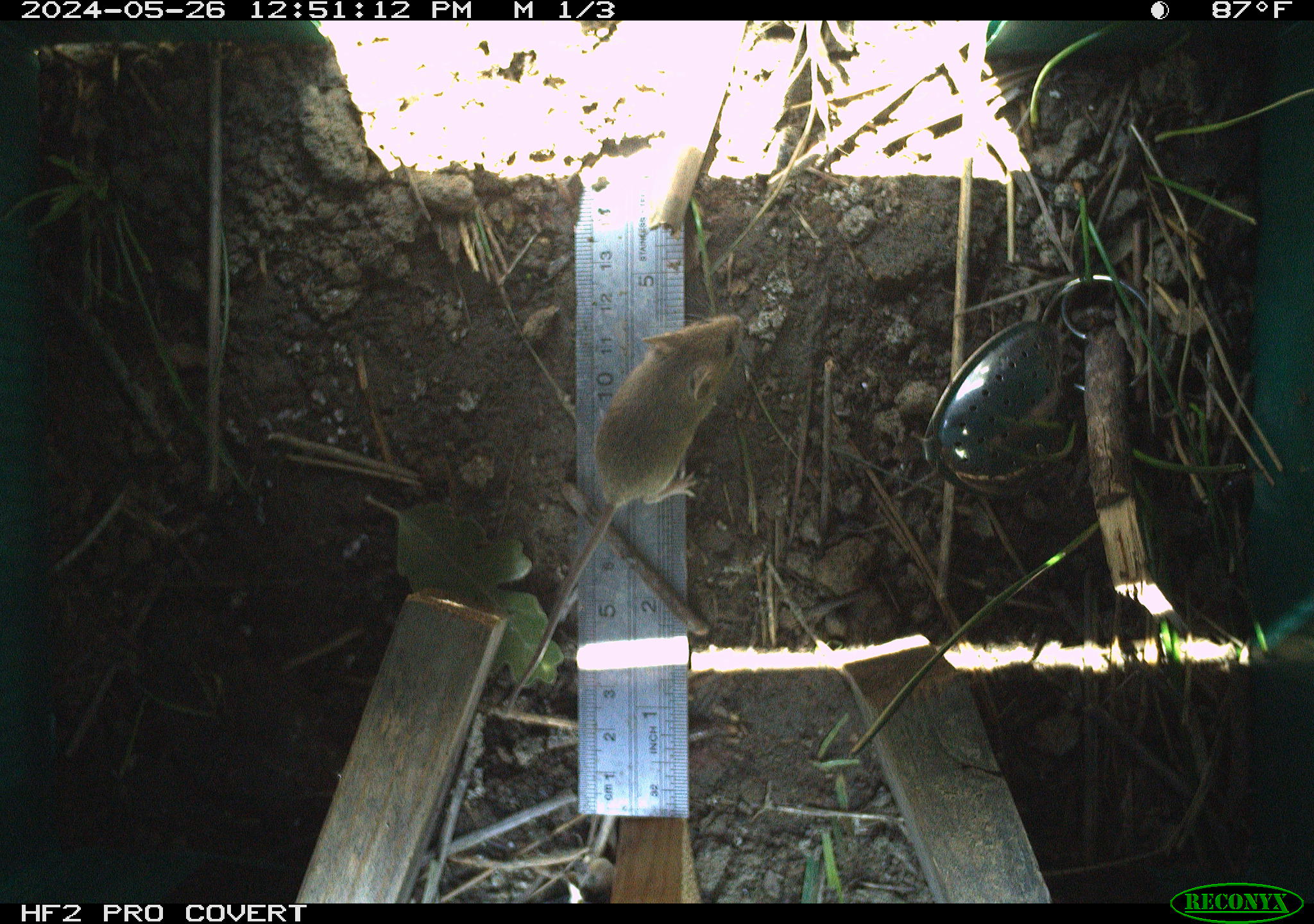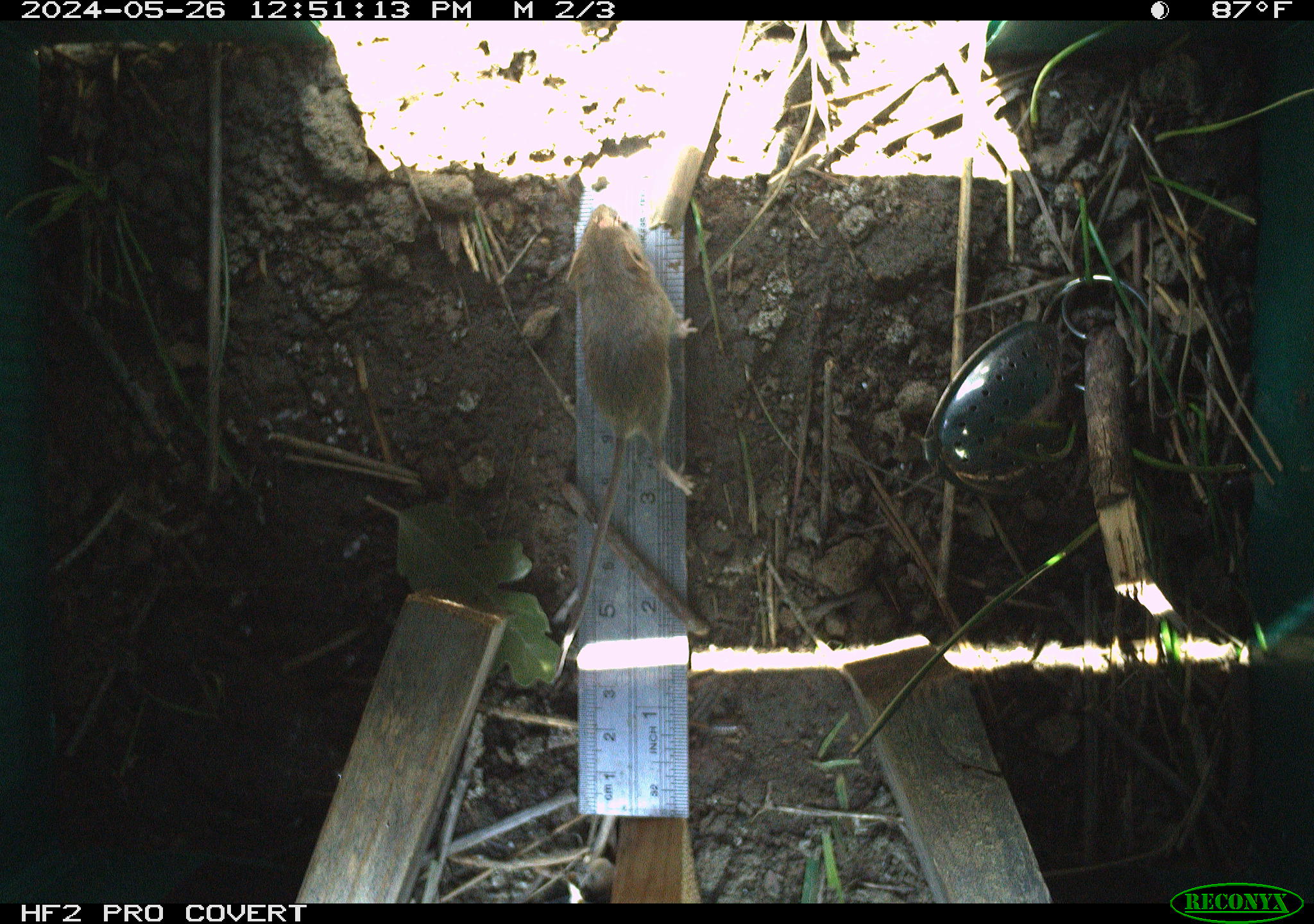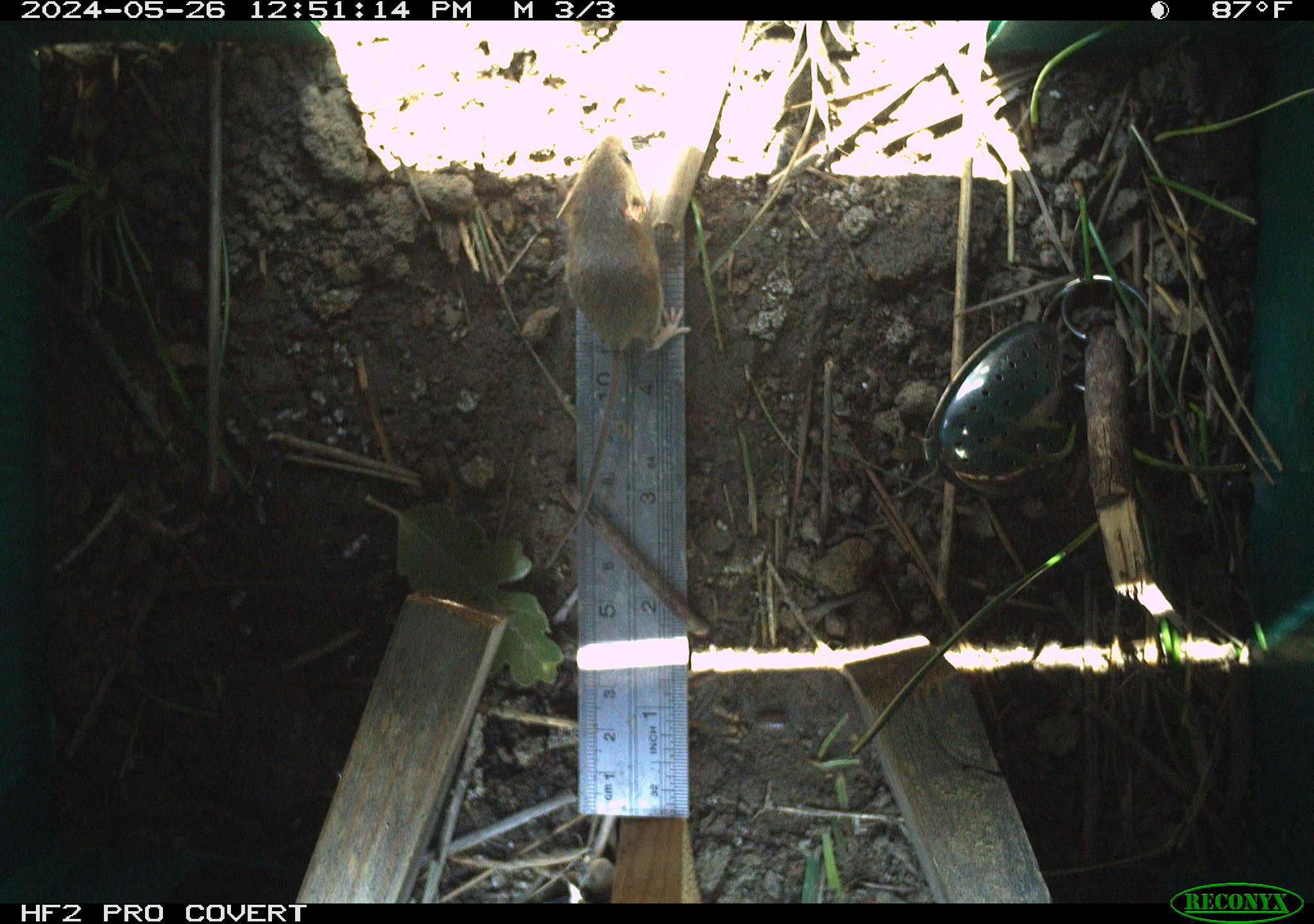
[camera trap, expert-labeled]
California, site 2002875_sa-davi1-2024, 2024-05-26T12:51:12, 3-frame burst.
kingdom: Animalia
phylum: Chordata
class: Mammalia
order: Rodentia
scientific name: Rodentia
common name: mouse species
Mouse species (Rodentia).